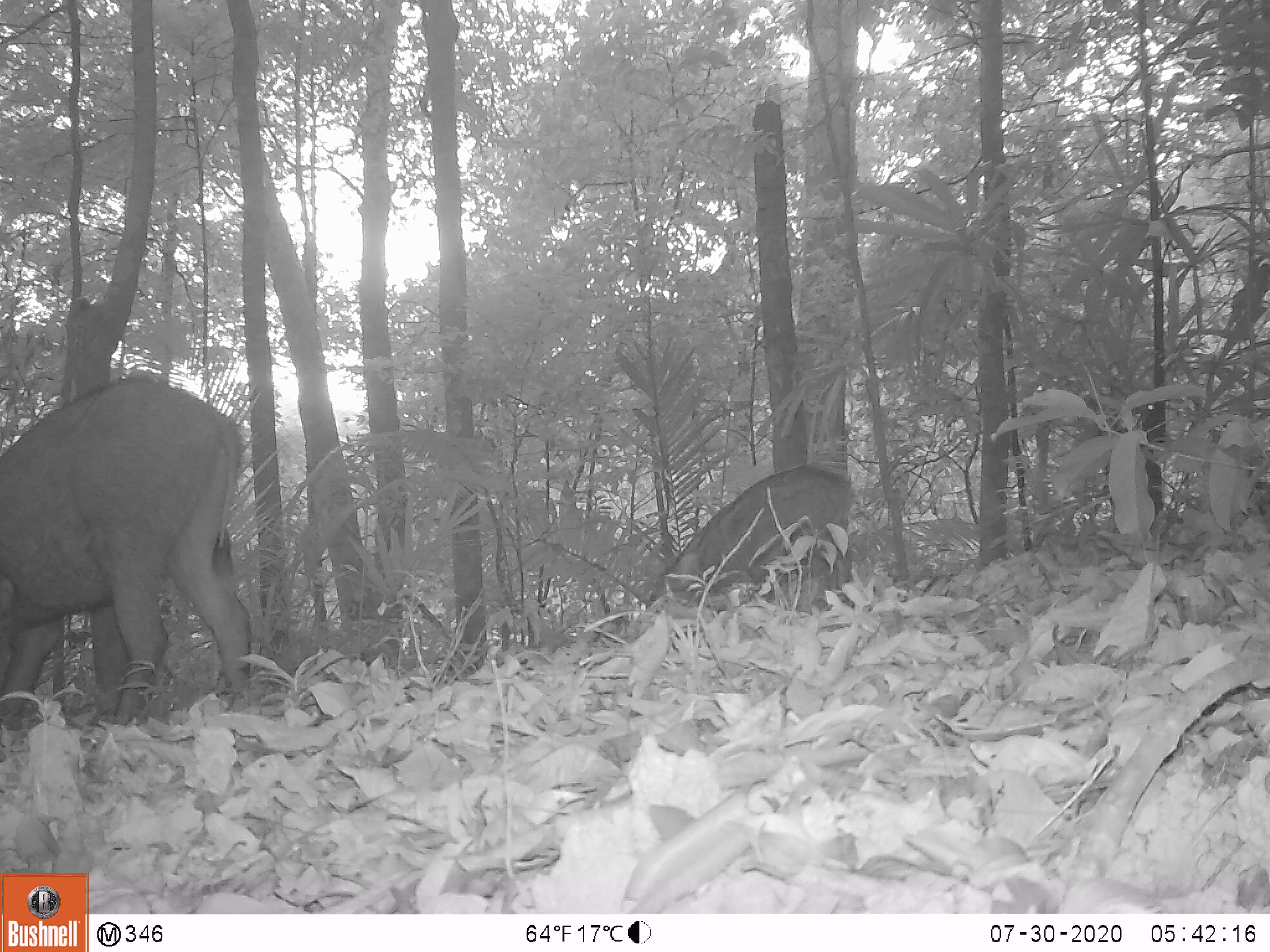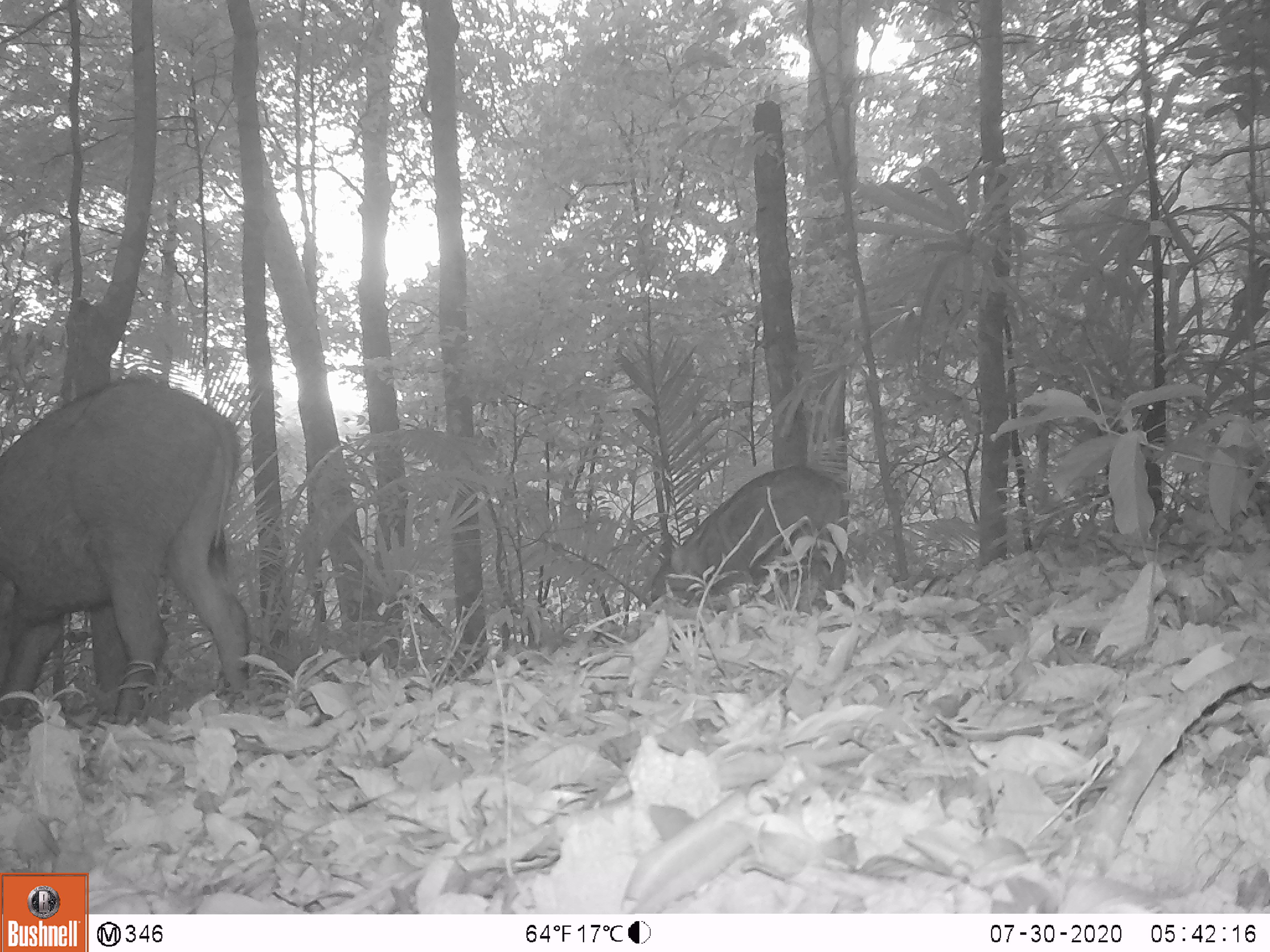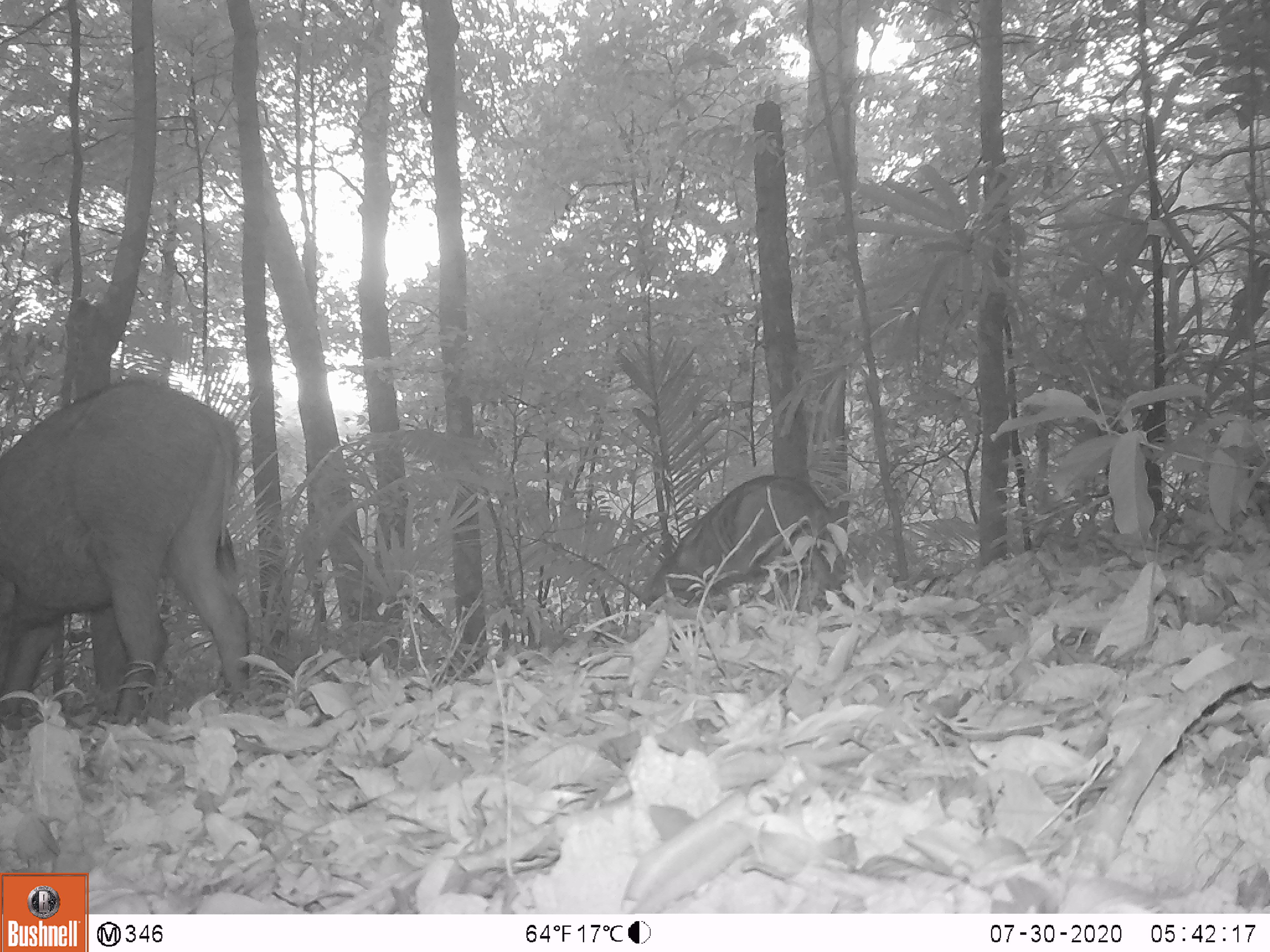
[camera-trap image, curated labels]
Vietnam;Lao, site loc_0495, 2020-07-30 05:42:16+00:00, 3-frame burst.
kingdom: Animalia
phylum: Chordata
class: Mammalia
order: Artiodactyla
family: Suidae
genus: Sus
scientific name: Sus scrofa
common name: eurasian wild pig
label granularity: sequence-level